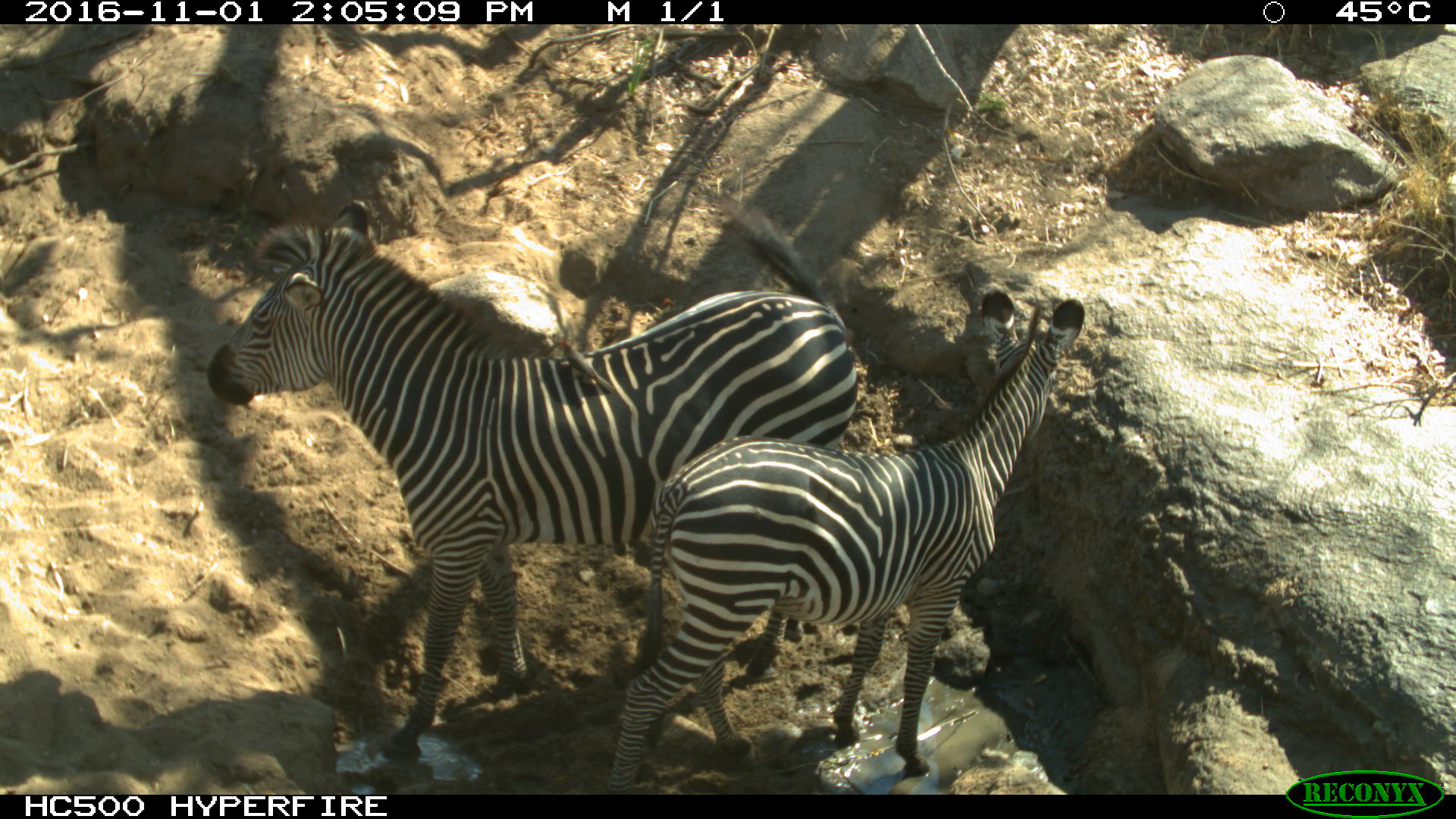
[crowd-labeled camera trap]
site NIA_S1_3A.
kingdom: Animalia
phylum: Chordata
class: Mammalia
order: Perissodactyla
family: Equidae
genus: Equus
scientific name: Equus quagga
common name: plains zebra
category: zebraplains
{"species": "zebraplains (plains zebra) (Equus quagga)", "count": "2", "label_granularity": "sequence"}